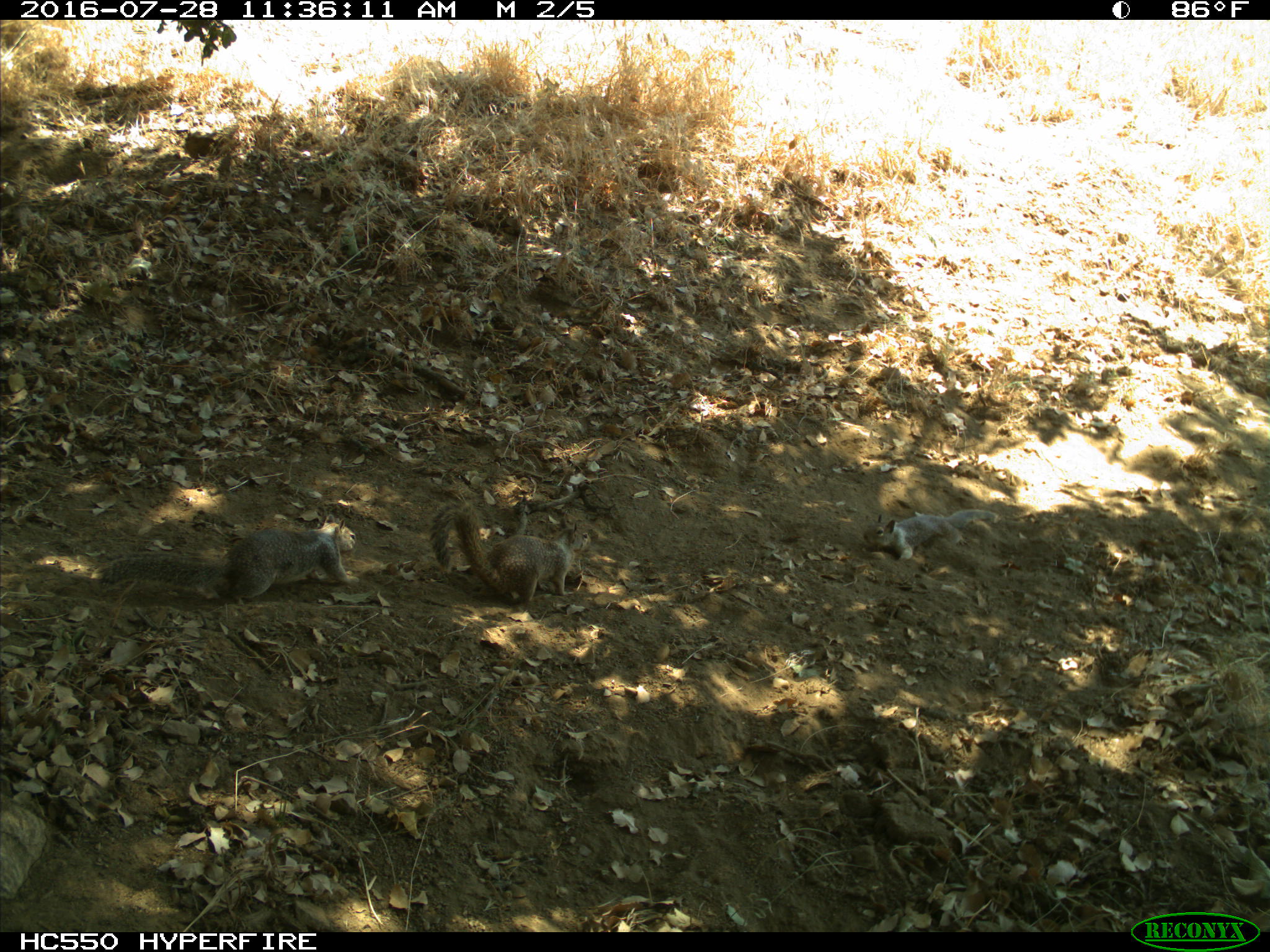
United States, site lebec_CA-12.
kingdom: Animalia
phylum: Chordata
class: Mammalia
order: Rodentia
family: Sciuridae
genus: Otospermophilus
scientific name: Otospermophilus beecheyi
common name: california ground squirrel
Otospermophilus beecheyi (california ground squirrel).